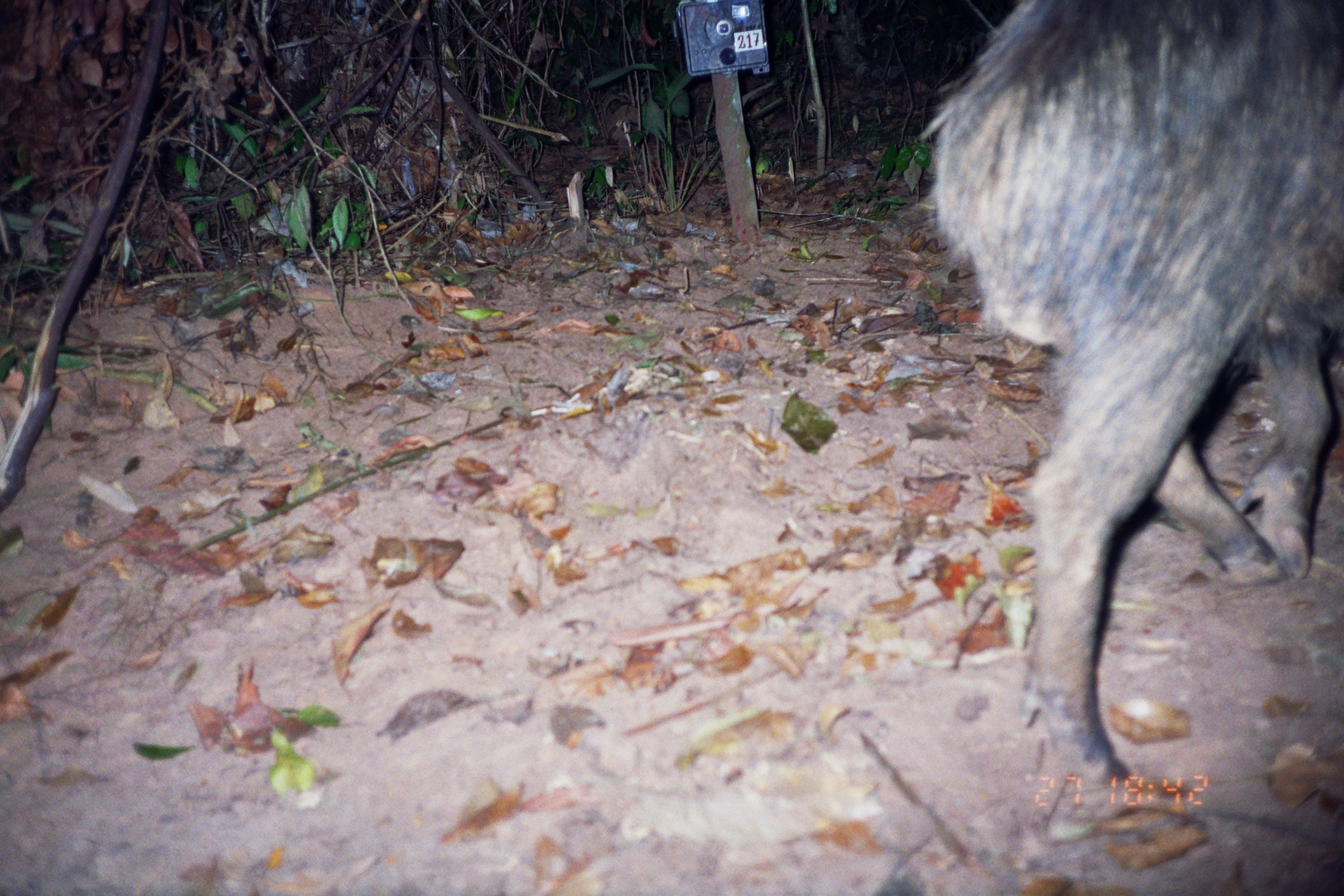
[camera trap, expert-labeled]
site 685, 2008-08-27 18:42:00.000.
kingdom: Animalia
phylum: Chordata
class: Mammalia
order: Artiodactyla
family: Tayassuidae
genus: Tayassu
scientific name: Tayassu pecari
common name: white-lipped peccary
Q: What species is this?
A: Tayassu pecari (white-lipped peccary).